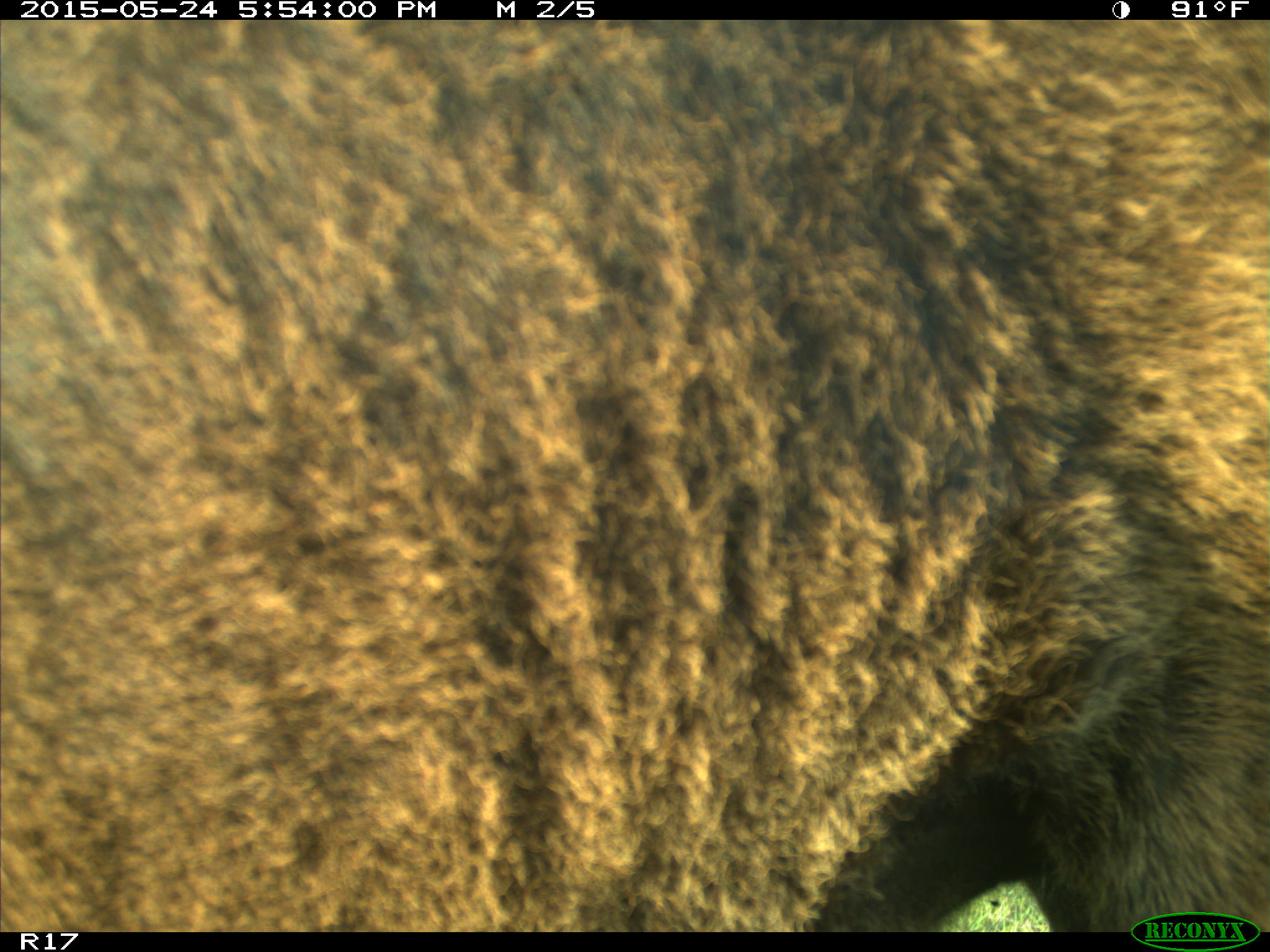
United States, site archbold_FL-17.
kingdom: Animalia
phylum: Chordata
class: Mammalia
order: Artiodactyla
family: Bovidae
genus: Bos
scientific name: Bos taurus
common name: domestic cow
Bos taurus (domestic cow).